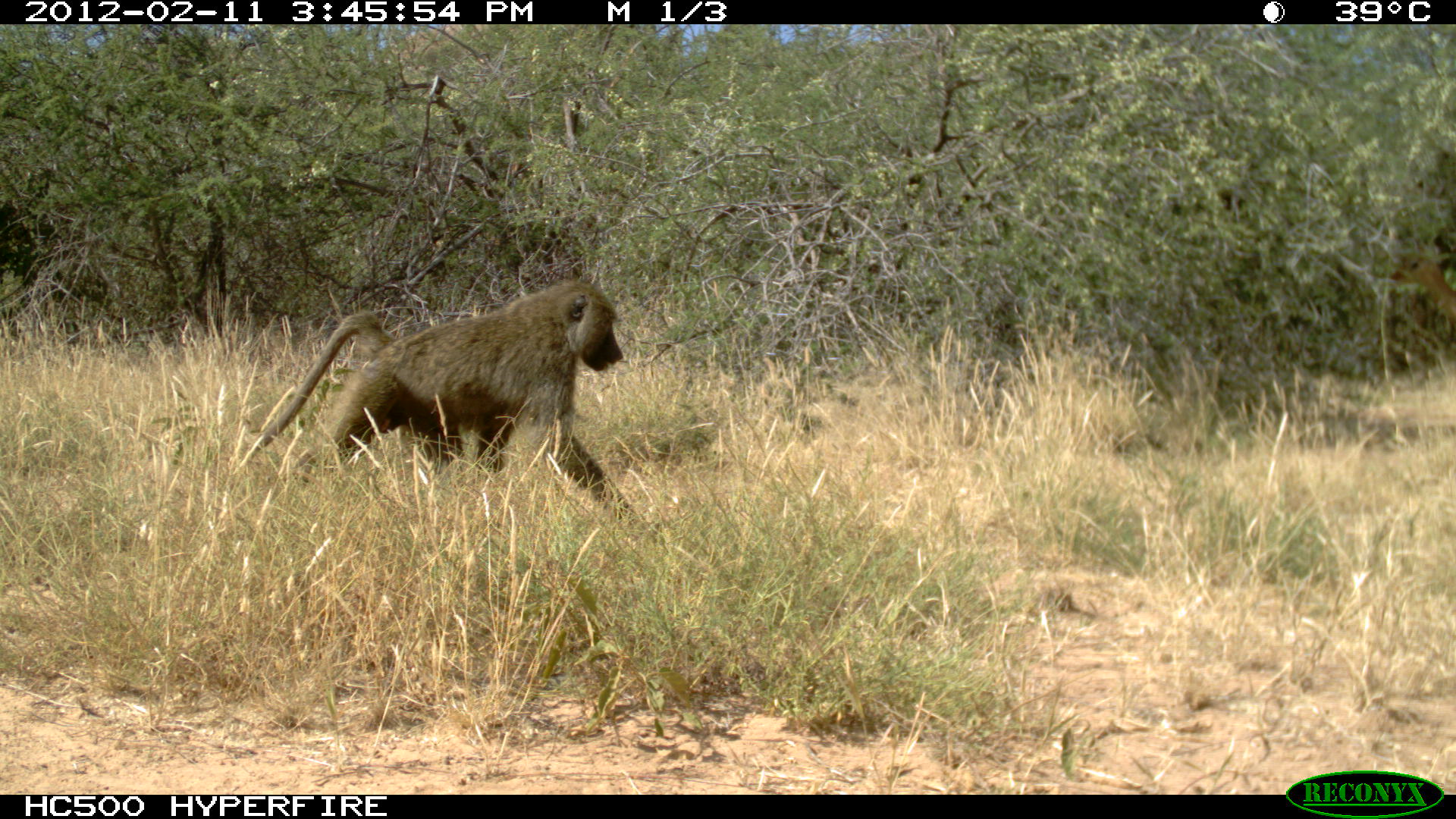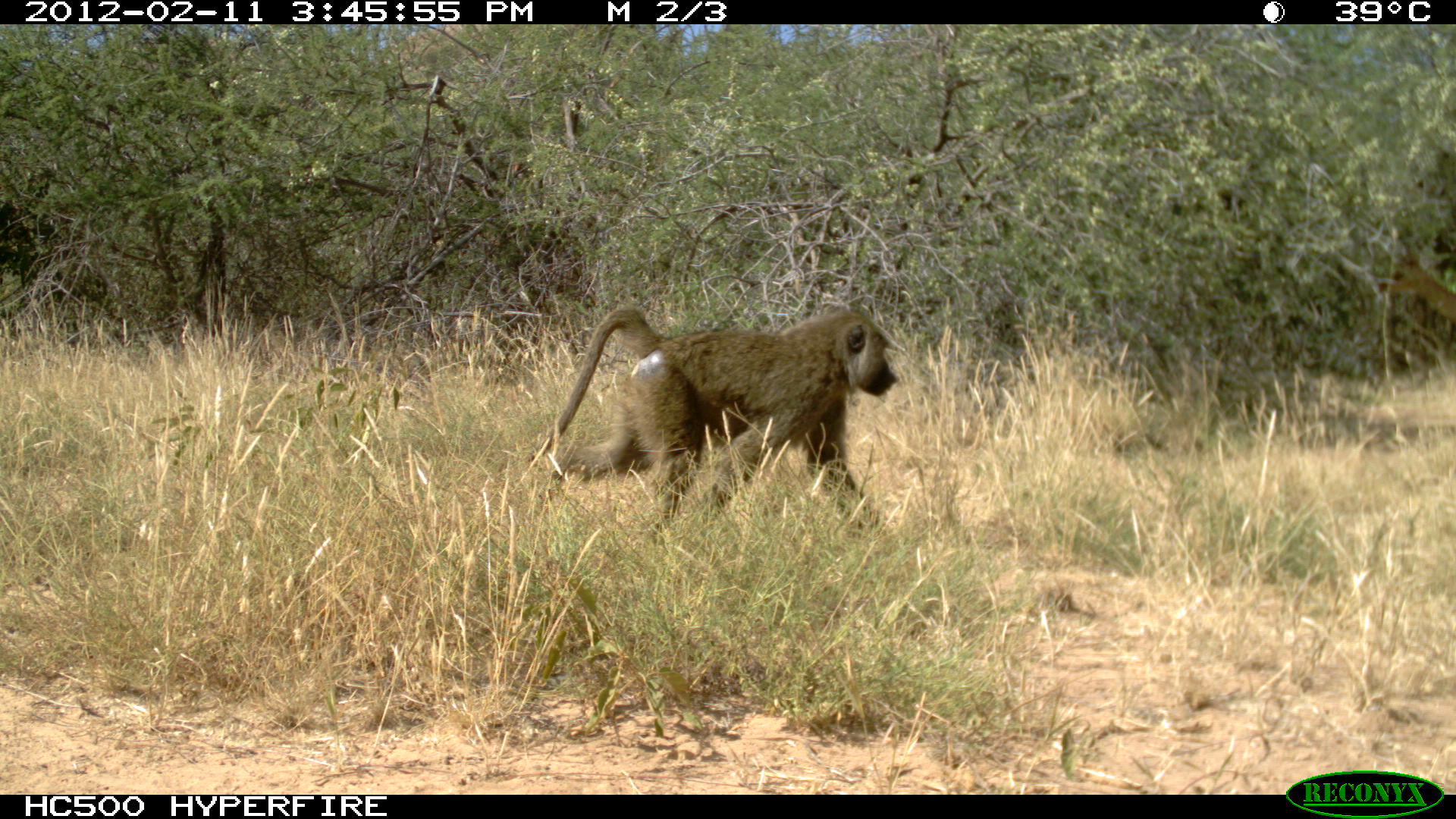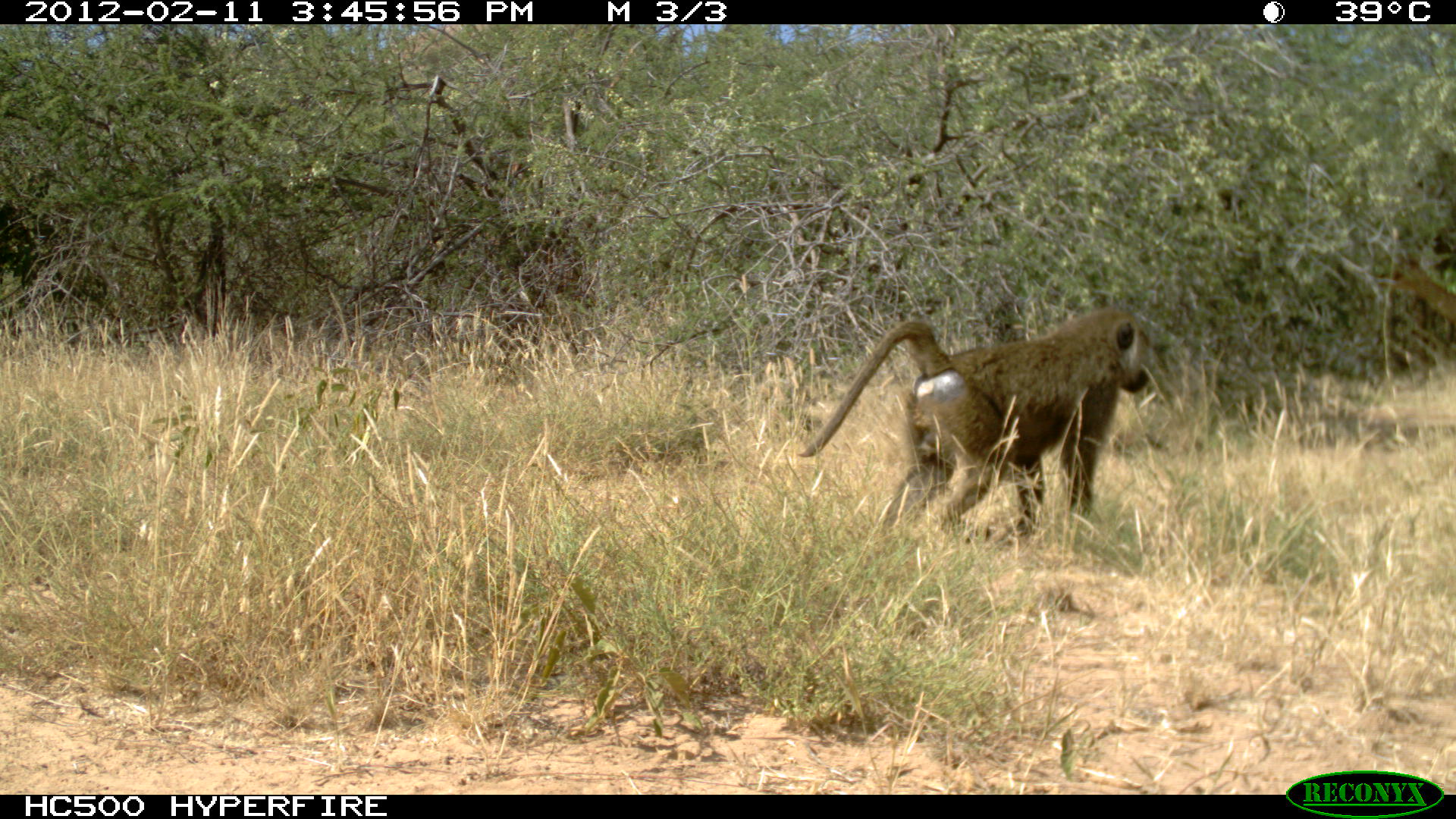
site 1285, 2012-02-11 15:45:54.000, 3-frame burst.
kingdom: Animalia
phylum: Chordata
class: Mammalia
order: Artiodactyla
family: Bovidae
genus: Aepyceros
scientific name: Aepyceros melampus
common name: impala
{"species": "Aepyceros melampus (impala)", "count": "1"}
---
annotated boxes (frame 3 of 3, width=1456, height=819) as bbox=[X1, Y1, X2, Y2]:
aepyceros melampus: bbox=[796, 306, 1152, 545]; bbox=[1385, 251, 1453, 333]